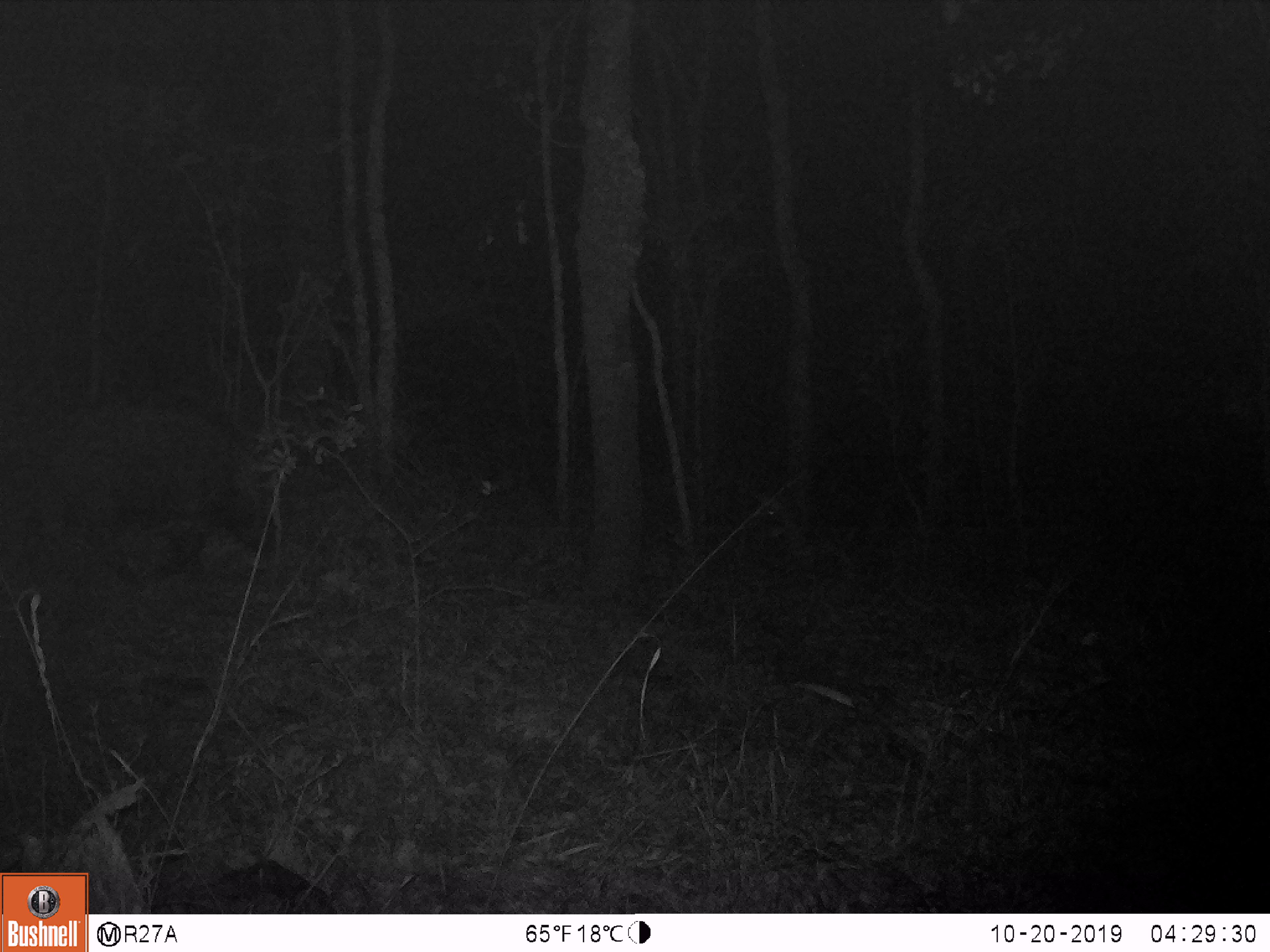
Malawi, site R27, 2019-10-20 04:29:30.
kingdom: Animalia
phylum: Chordata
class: Mammalia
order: Artiodactyla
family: Suidae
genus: Potamochoerus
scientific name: Potamochoerus larvatus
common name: bushpig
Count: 1.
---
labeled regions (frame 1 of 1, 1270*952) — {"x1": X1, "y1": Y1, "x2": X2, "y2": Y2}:
bushpig: {"x1": 48, "y1": 391, "x2": 278, "y2": 570}